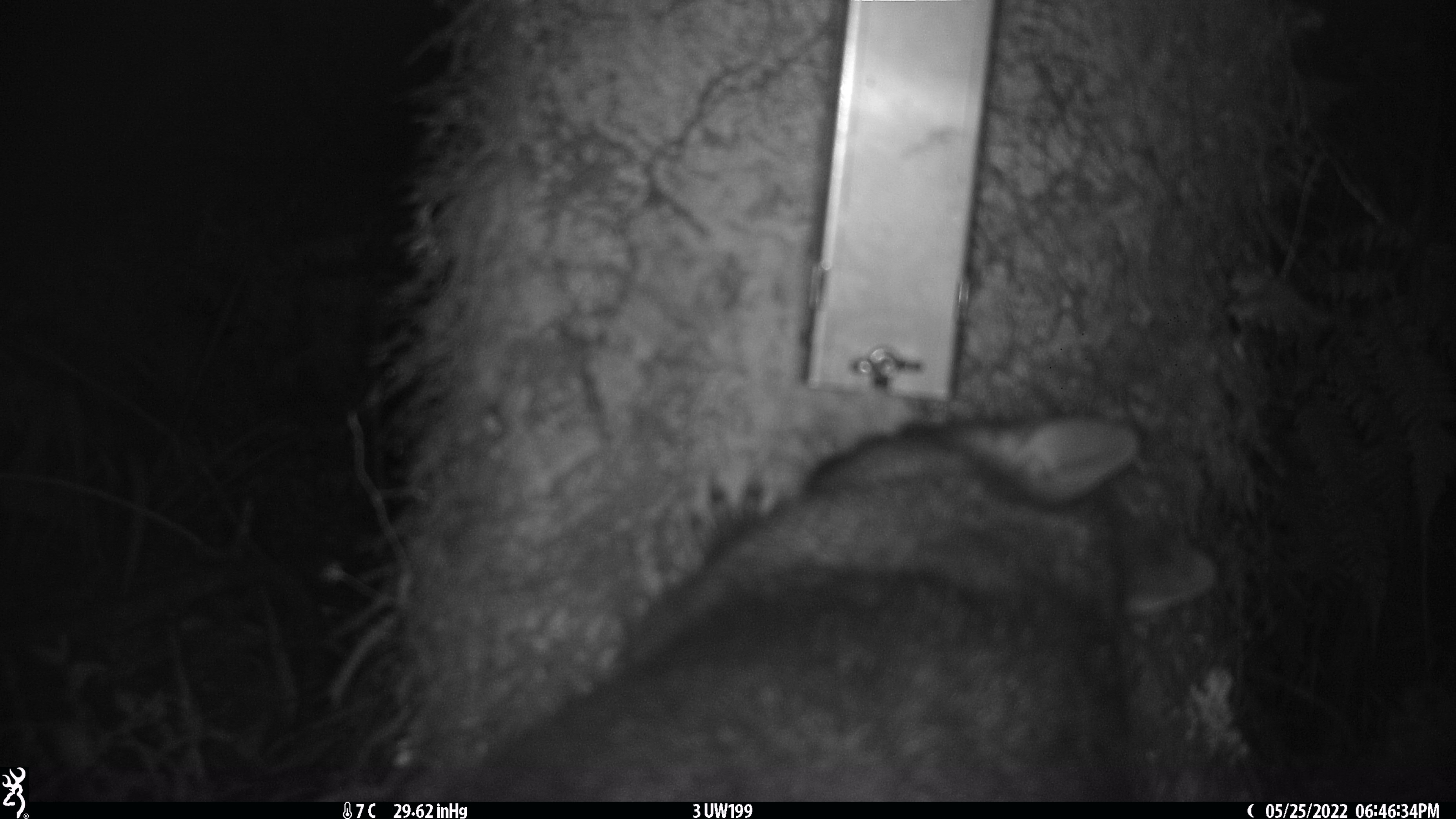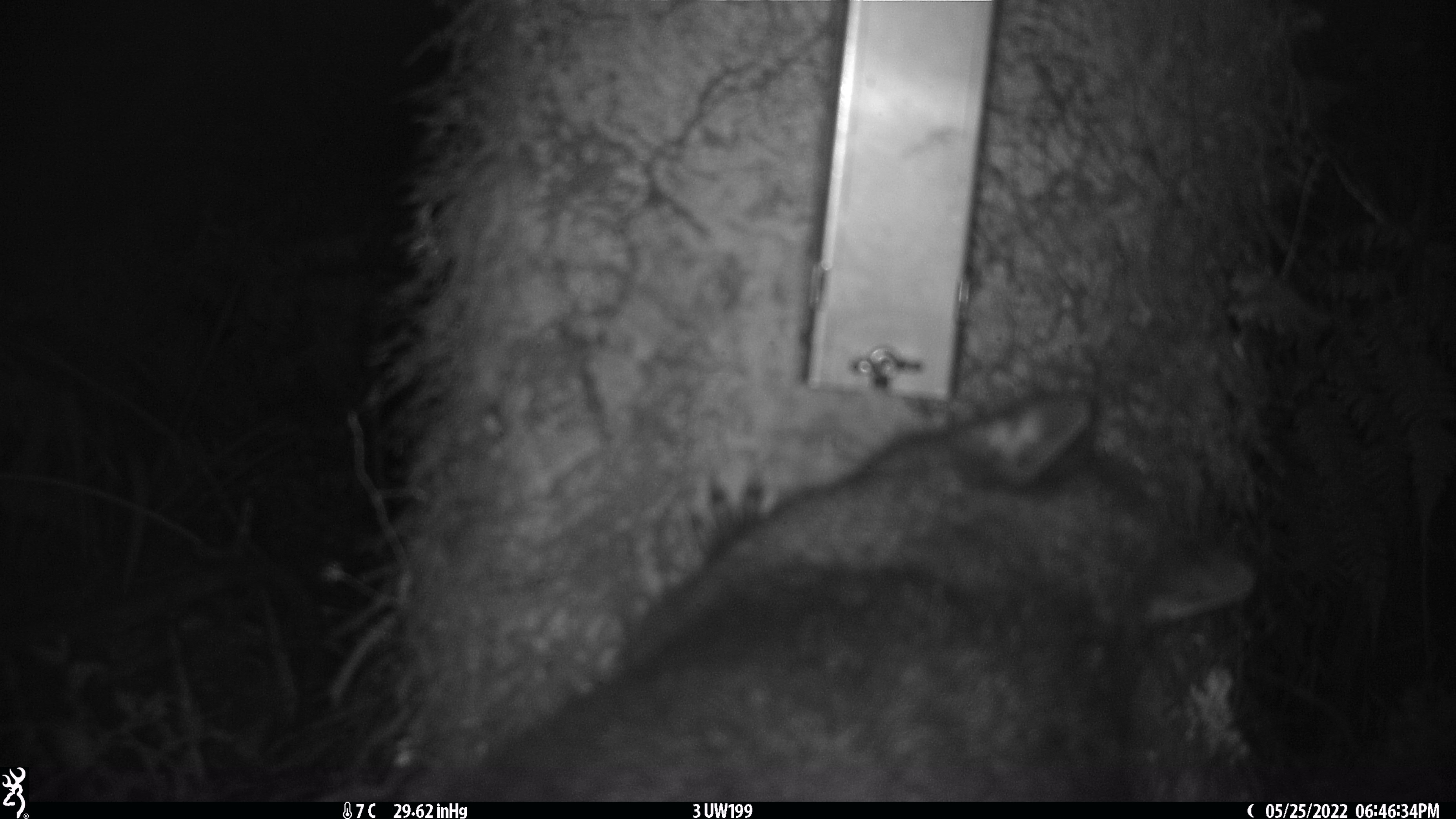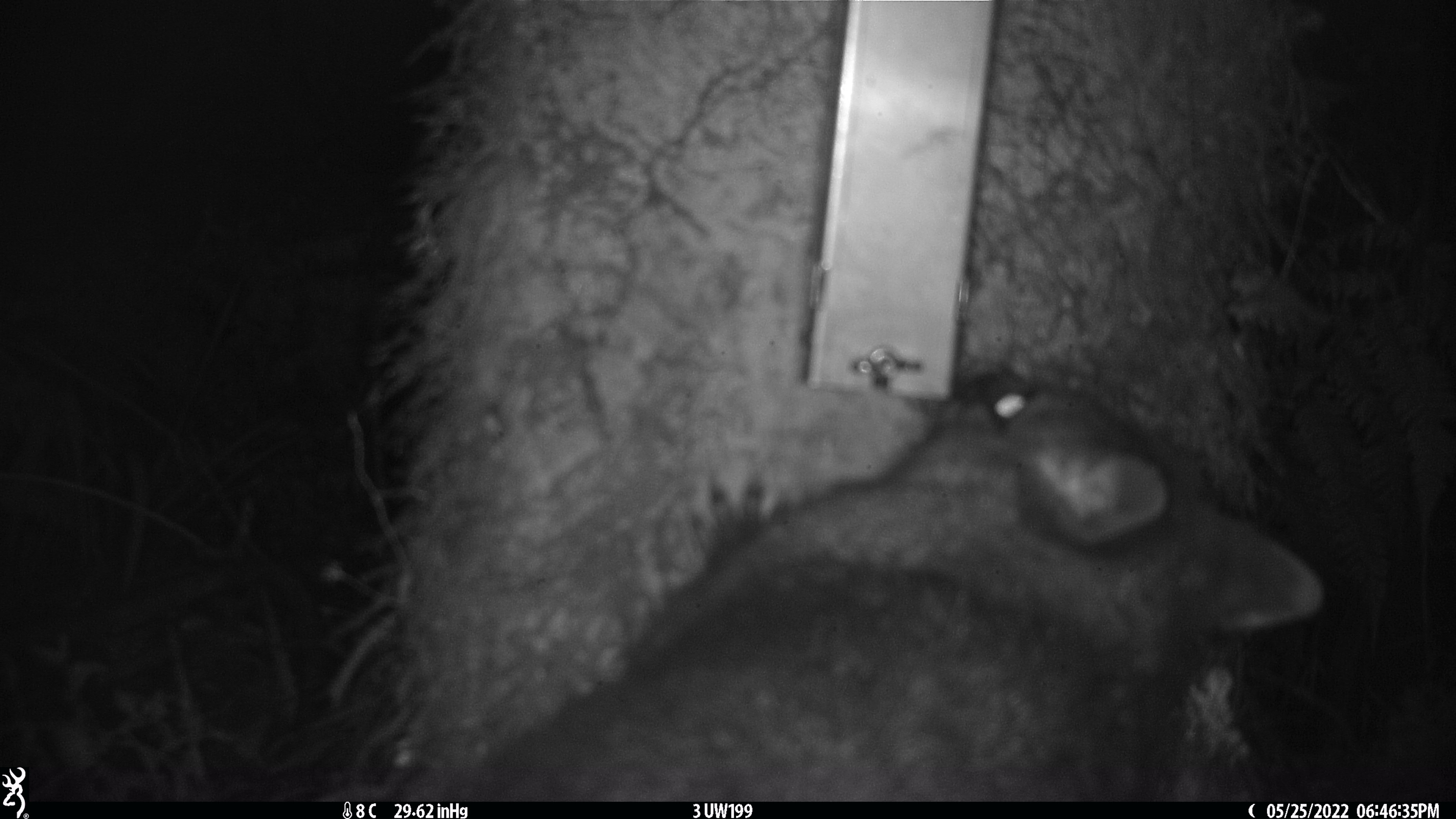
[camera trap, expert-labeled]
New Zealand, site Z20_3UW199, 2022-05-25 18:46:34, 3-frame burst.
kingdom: Animalia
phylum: Chordata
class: Mammalia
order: Diprotodontia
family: Phalangeridae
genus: Trichosurus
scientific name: Trichosurus vulpecula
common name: common brushtail possum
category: possum